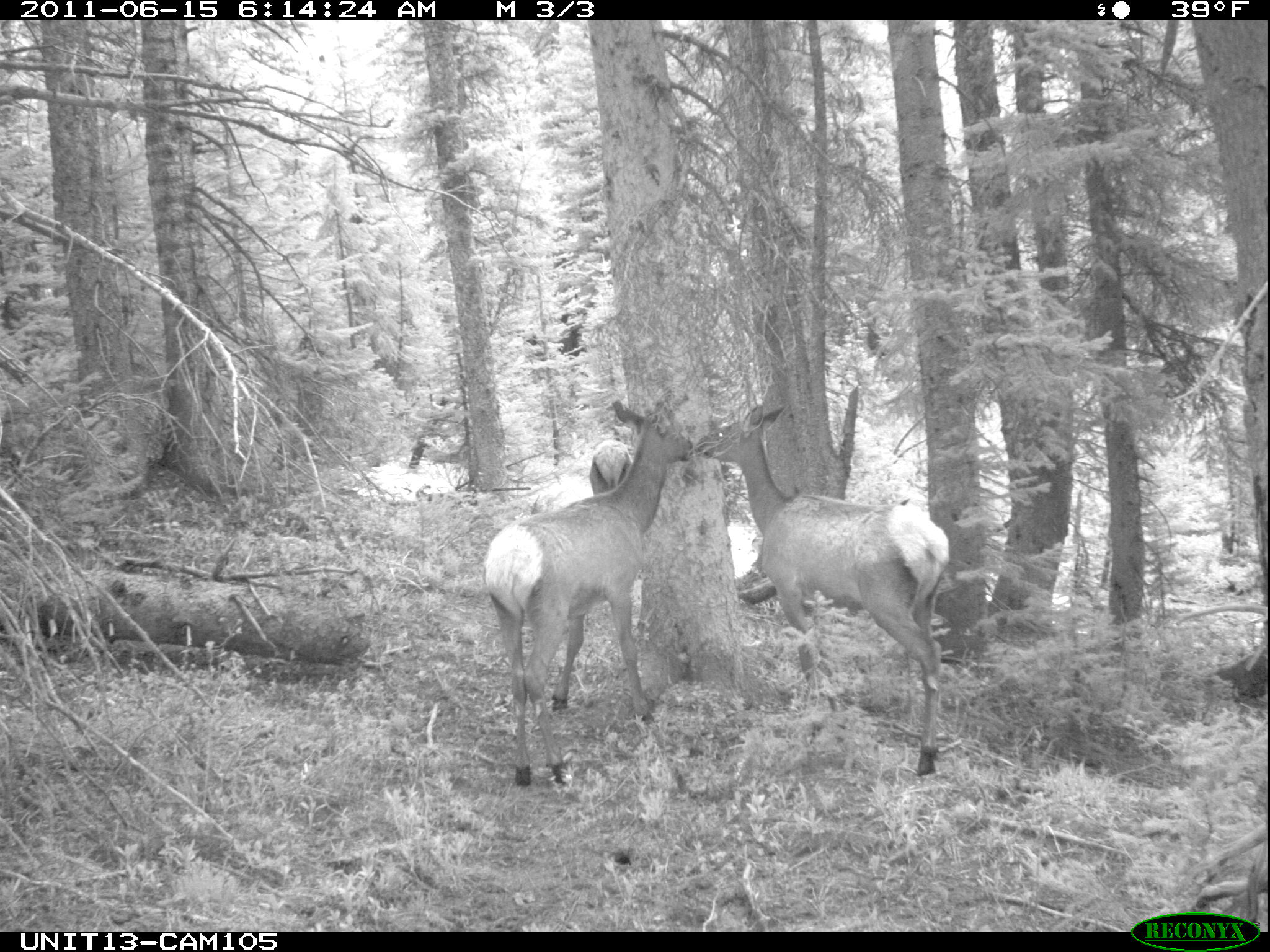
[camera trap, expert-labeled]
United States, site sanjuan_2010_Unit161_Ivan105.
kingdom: Animalia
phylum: Chordata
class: Mammalia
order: Artiodactyla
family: Cervidae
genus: Cervus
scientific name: Cervus elaphus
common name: red deer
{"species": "Cervus elaphus (red deer)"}